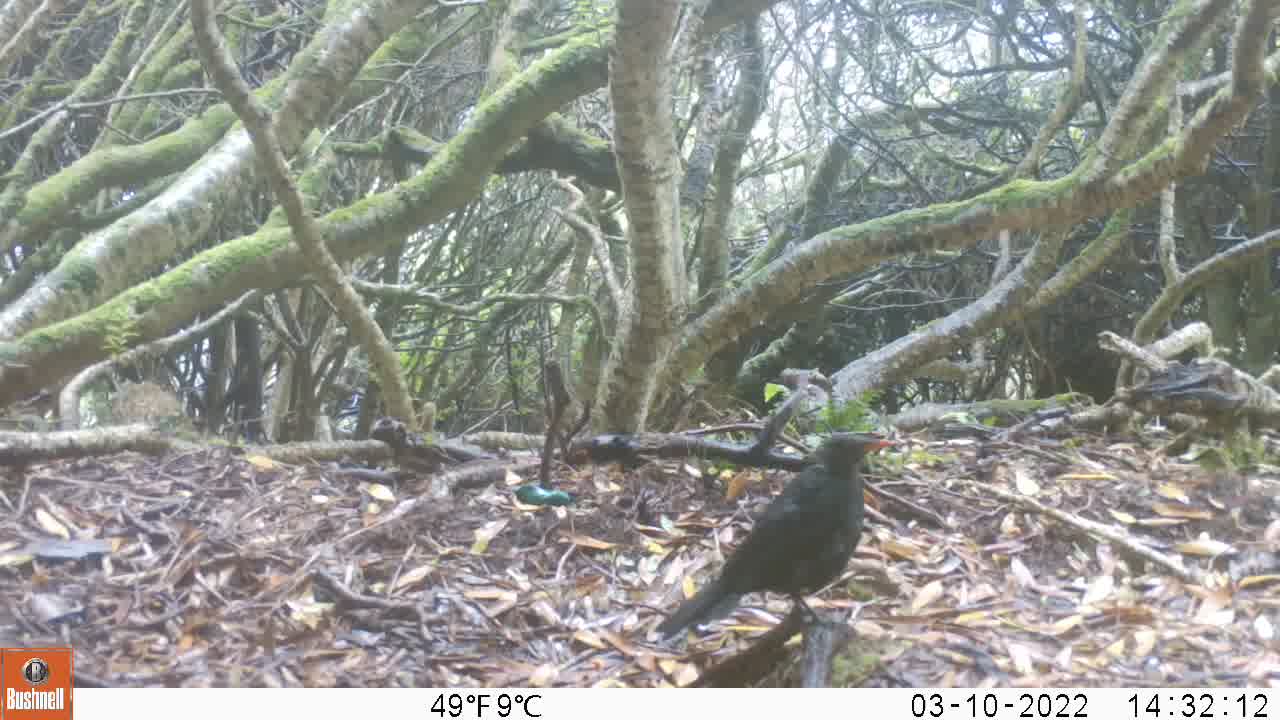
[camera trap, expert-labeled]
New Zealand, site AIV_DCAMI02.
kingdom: Animalia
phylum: Chordata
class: Aves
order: Passeriformes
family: Turdidae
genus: Turdus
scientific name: Turdus merula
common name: eurasian blackbird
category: blackbird